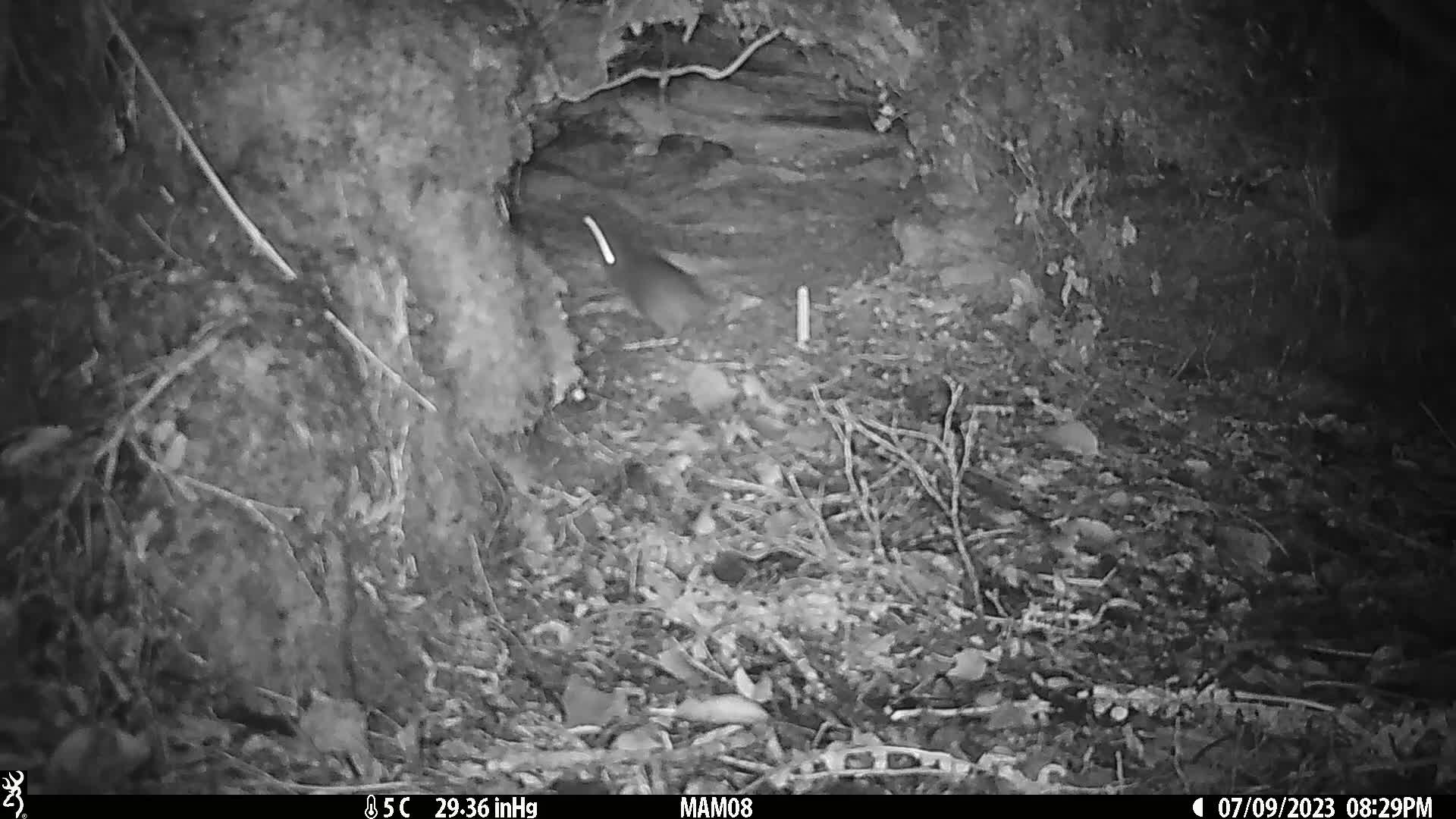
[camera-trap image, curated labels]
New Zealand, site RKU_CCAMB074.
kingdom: Animalia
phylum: Chordata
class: Mammalia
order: Rodentia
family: Muridae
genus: Rattus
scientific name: Rattus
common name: rat